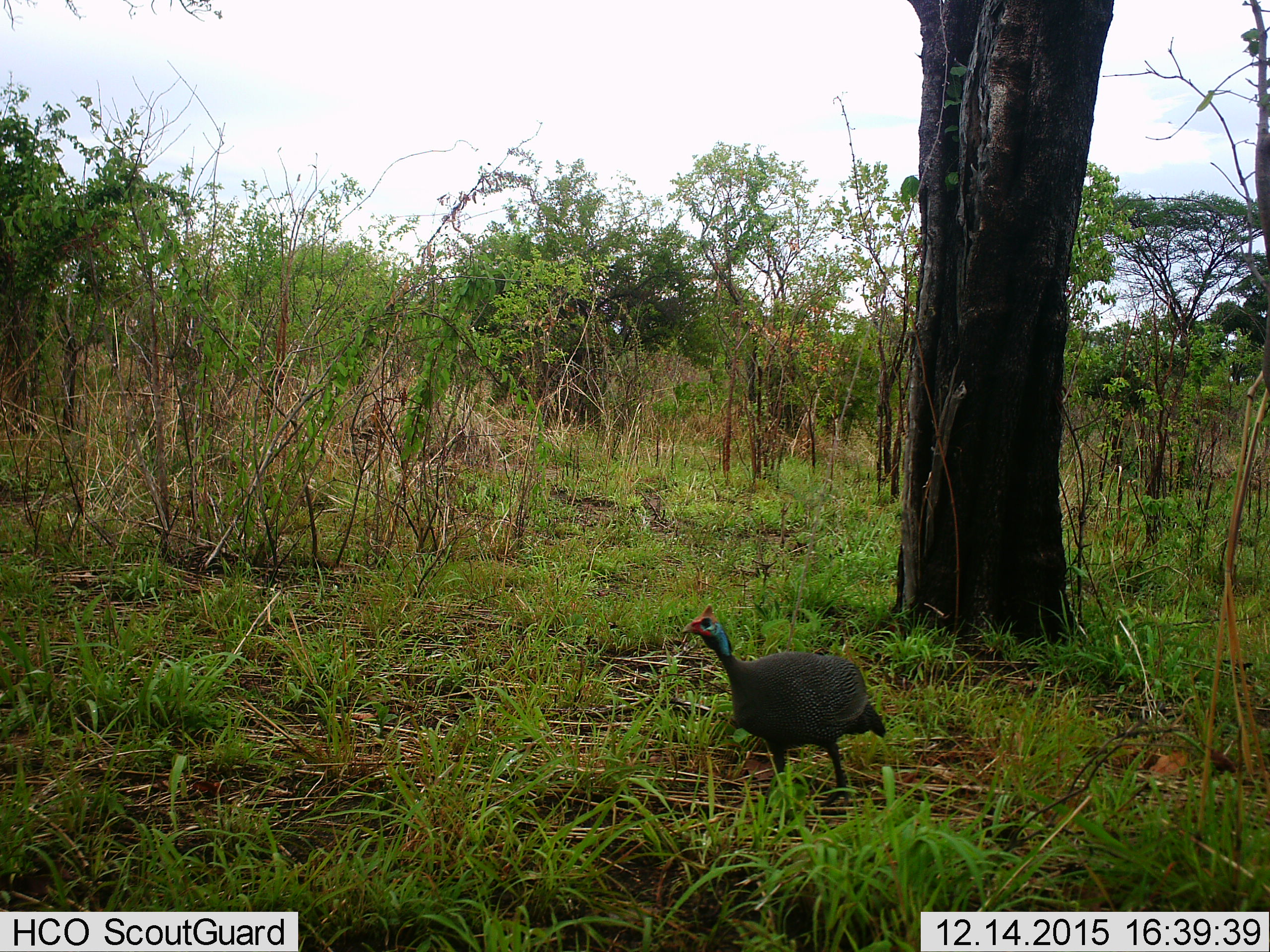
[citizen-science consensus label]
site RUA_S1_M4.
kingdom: Animalia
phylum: Chordata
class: Aves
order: Galliformes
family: Numididae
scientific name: Numididae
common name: guineafowl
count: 1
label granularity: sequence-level